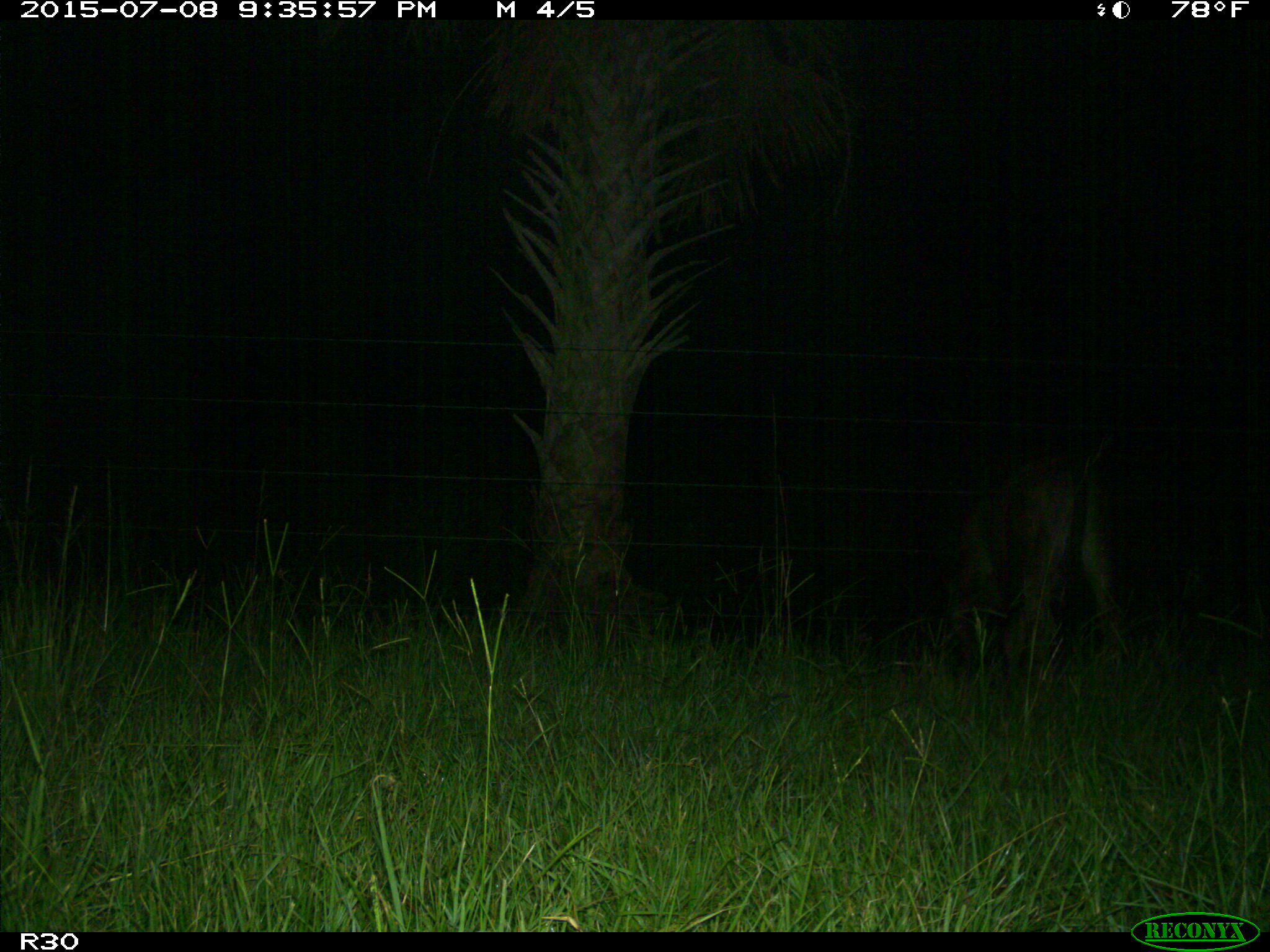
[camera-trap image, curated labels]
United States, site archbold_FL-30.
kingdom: Animalia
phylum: Chordata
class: Mammalia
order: Artiodactyla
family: Bovidae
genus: Bos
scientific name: Bos taurus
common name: domestic cow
Bos taurus (domestic cow).